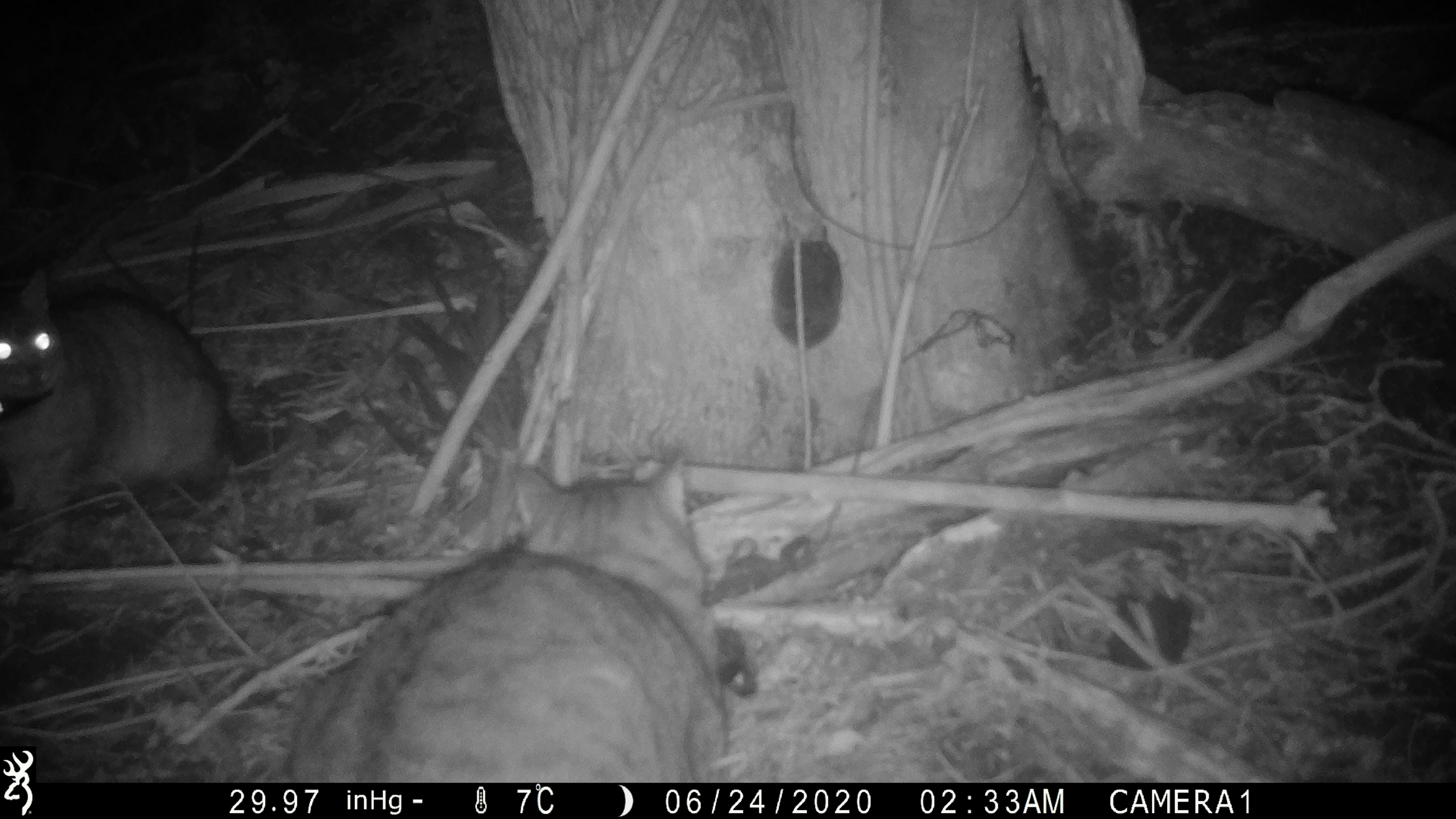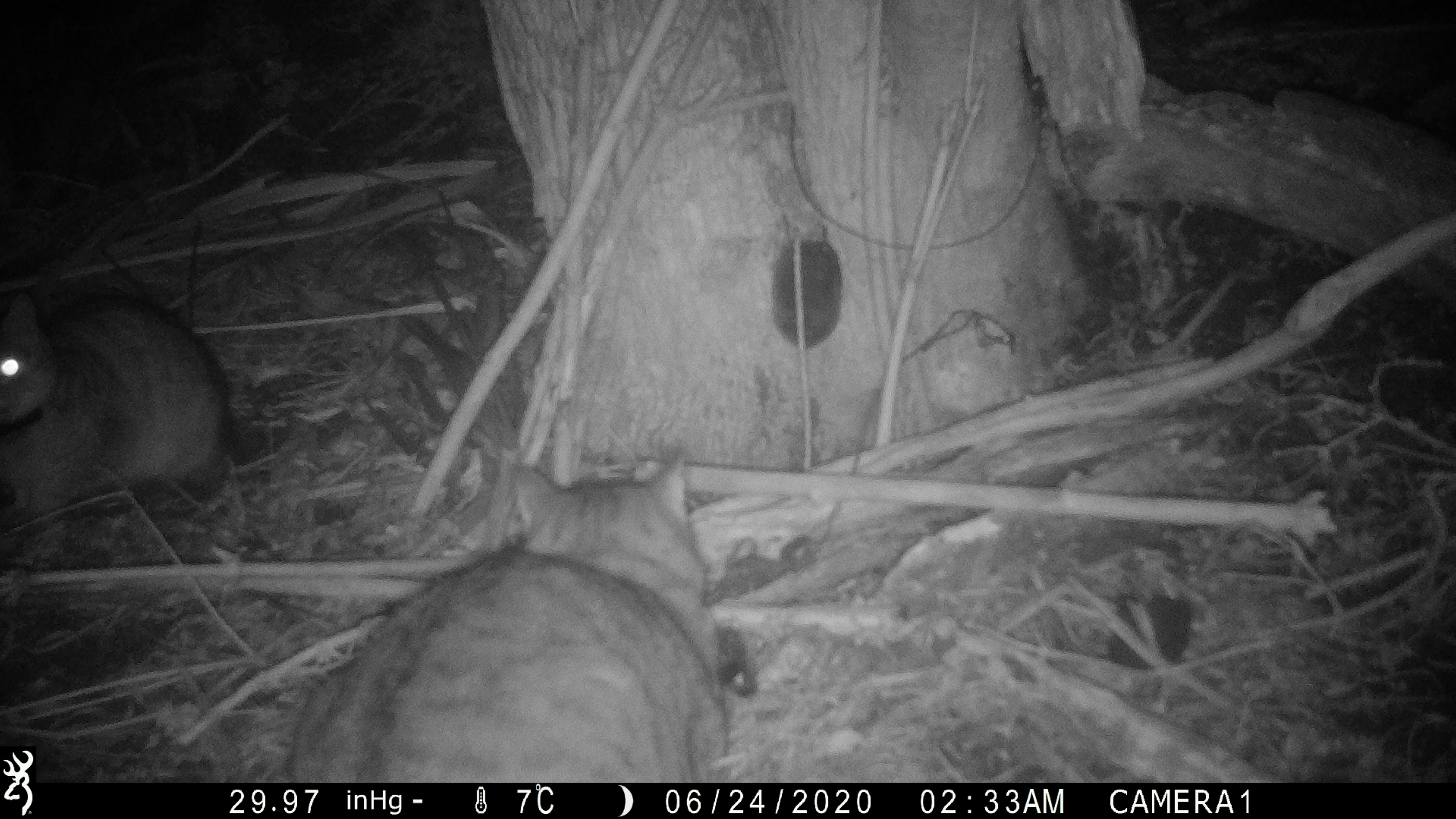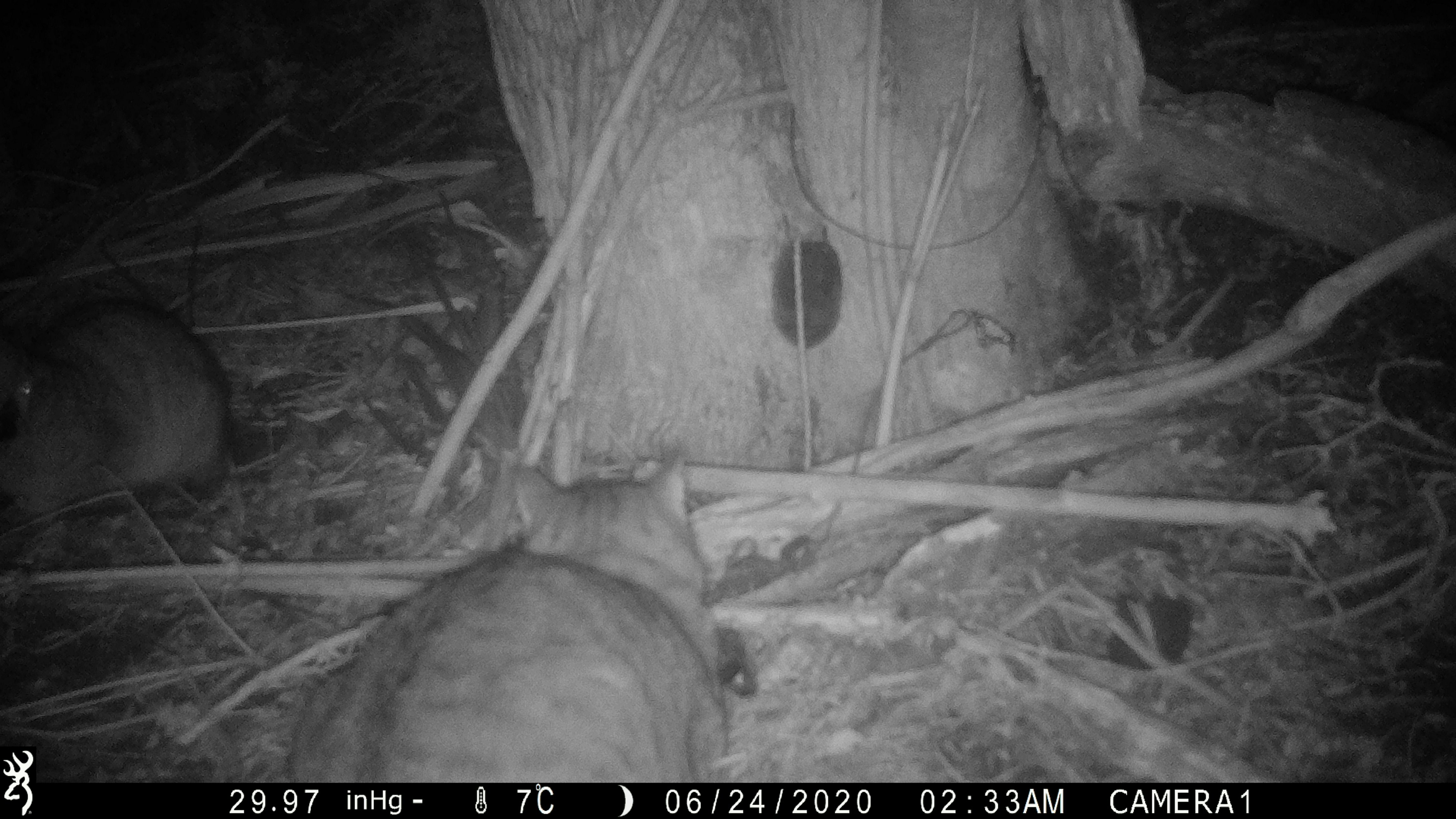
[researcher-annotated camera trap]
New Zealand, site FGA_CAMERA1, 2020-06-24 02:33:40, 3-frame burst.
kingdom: Animalia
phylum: Chordata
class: Mammalia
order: Carnivora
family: Felidae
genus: Felis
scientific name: Felis catus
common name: domestic cat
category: cat